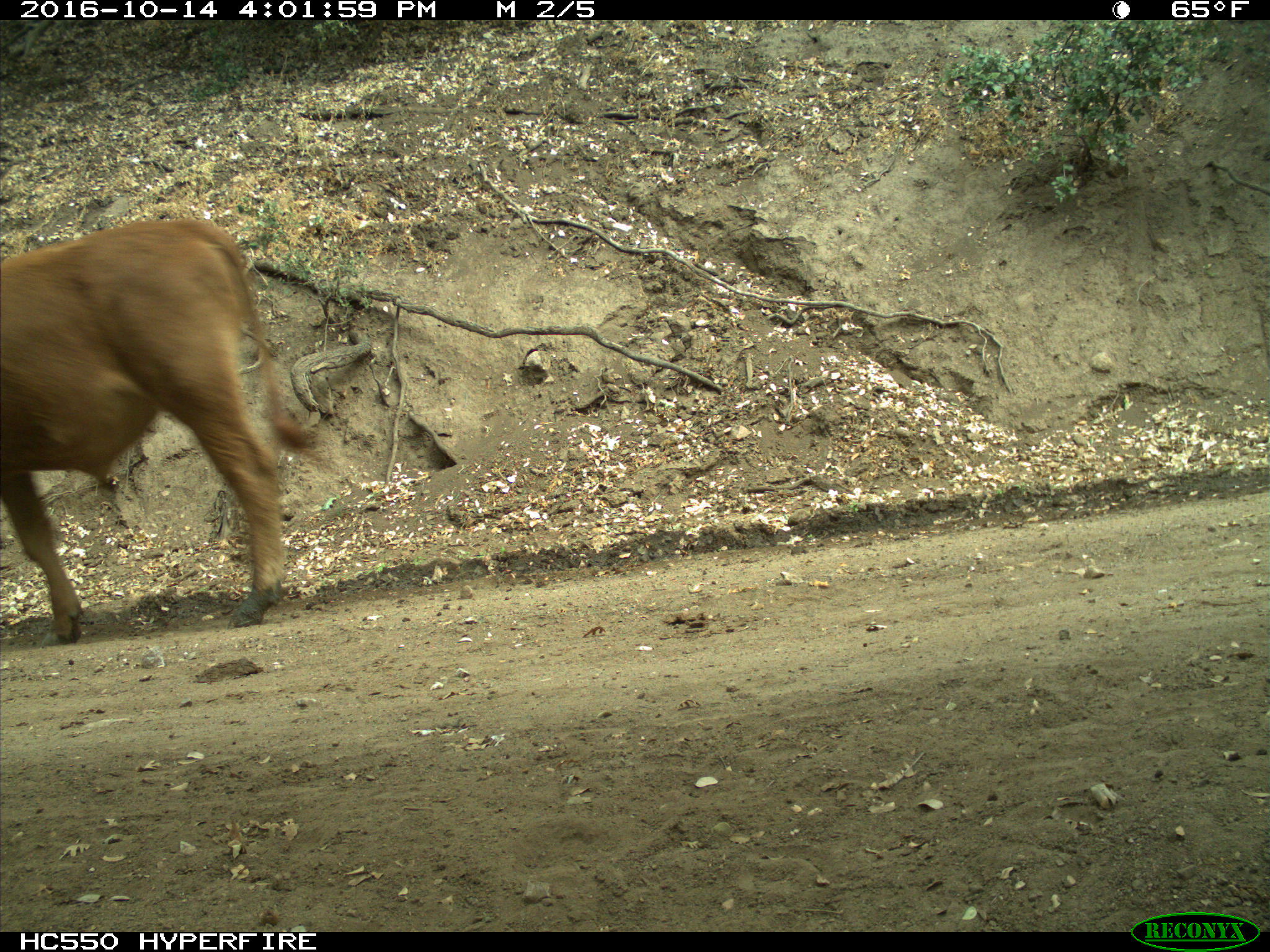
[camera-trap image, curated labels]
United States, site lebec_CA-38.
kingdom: Animalia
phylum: Chordata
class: Mammalia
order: Artiodactyla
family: Bovidae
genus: Bos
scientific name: Bos taurus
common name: domestic cow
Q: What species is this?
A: Bos taurus (domestic cow).